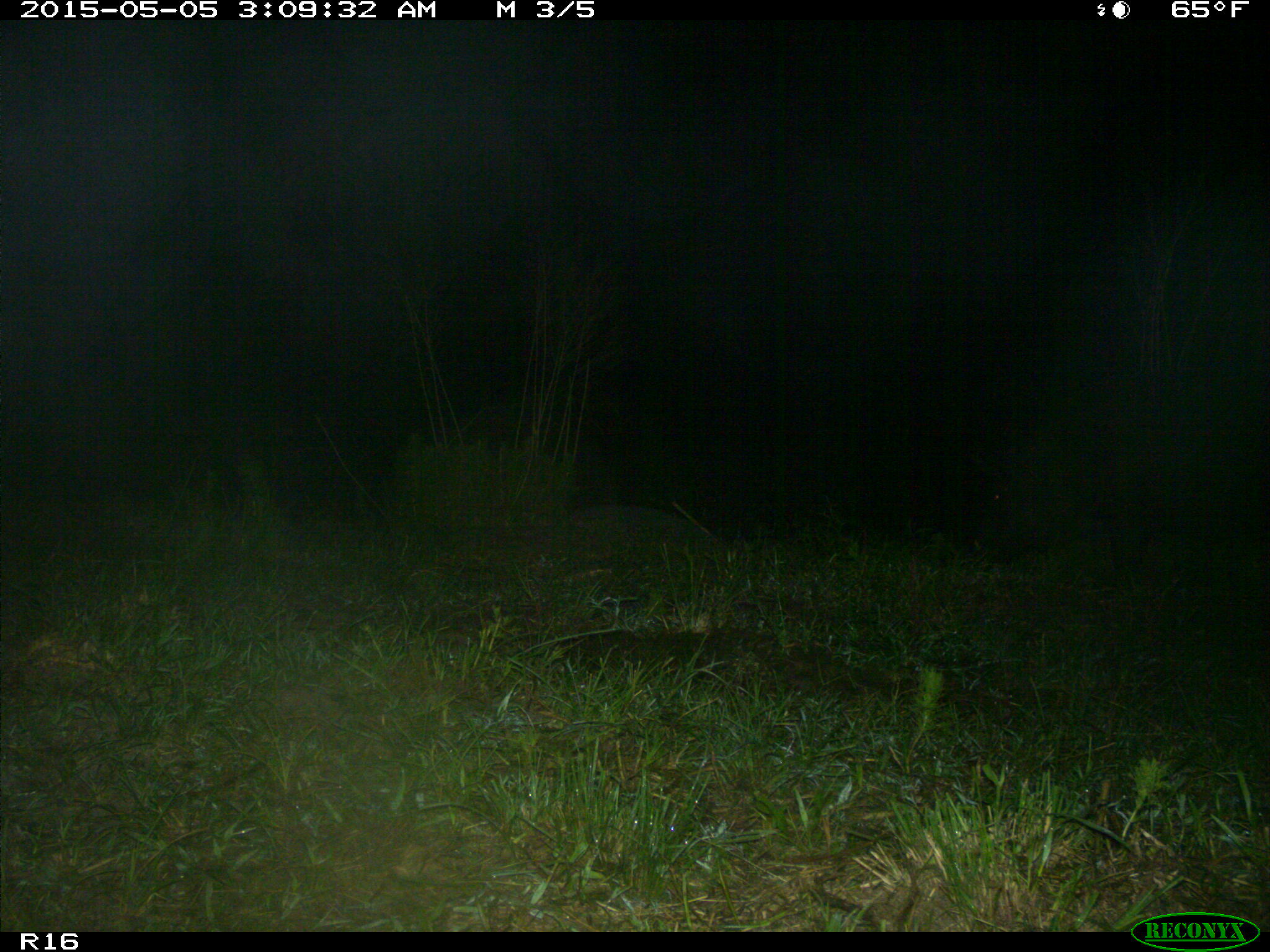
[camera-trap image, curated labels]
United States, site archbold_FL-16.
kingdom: Animalia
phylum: Chordata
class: Mammalia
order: Artiodactyla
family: Suidae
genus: Sus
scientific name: Sus scrofa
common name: wild boar